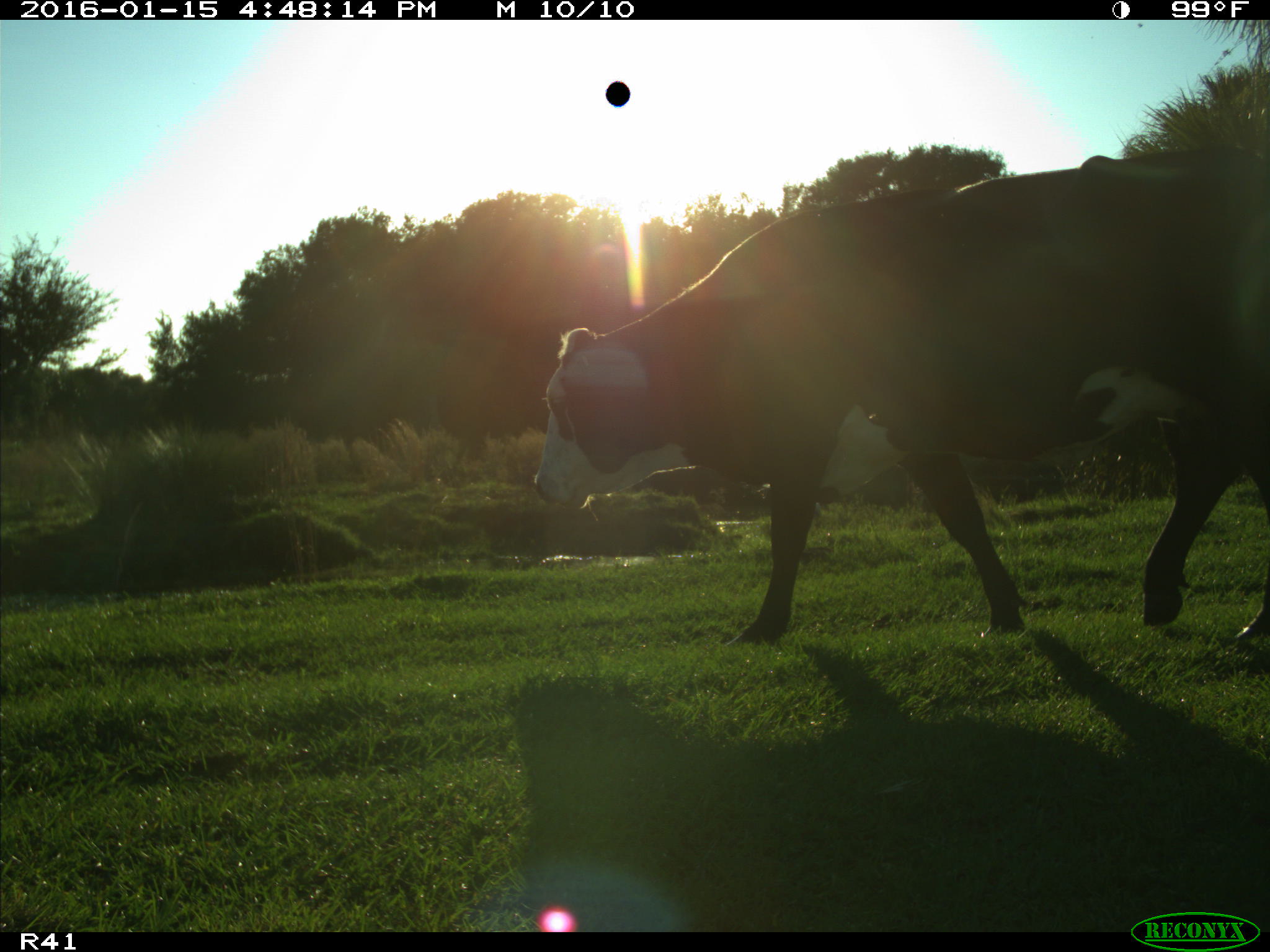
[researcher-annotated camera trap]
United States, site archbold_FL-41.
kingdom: Animalia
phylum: Chordata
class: Mammalia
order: Artiodactyla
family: Bovidae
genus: Bos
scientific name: Bos taurus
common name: domestic cow